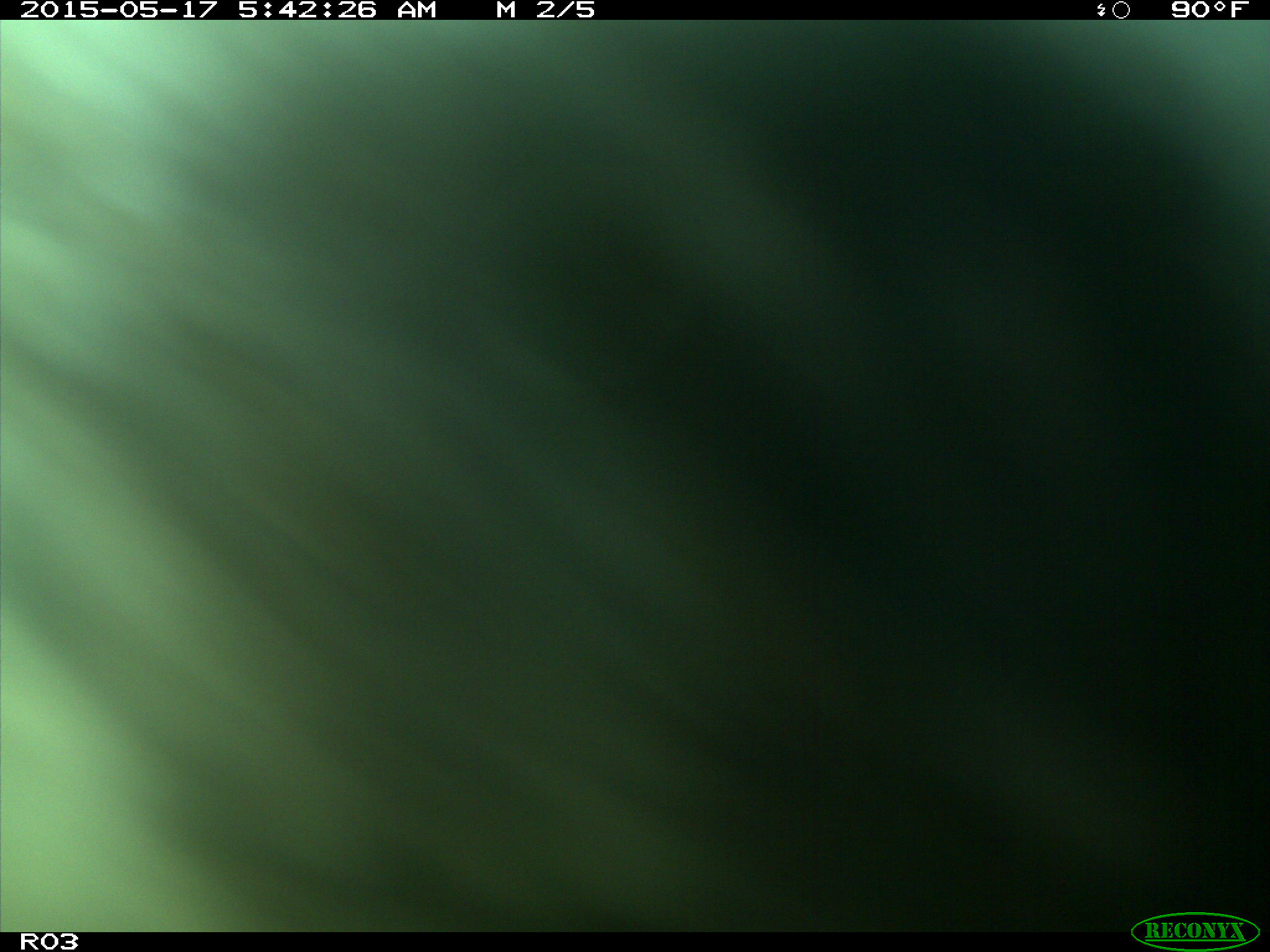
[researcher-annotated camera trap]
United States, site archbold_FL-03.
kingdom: Animalia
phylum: Chordata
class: Mammalia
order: Artiodactyla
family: Bovidae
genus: Bos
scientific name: Bos taurus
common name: domestic cow